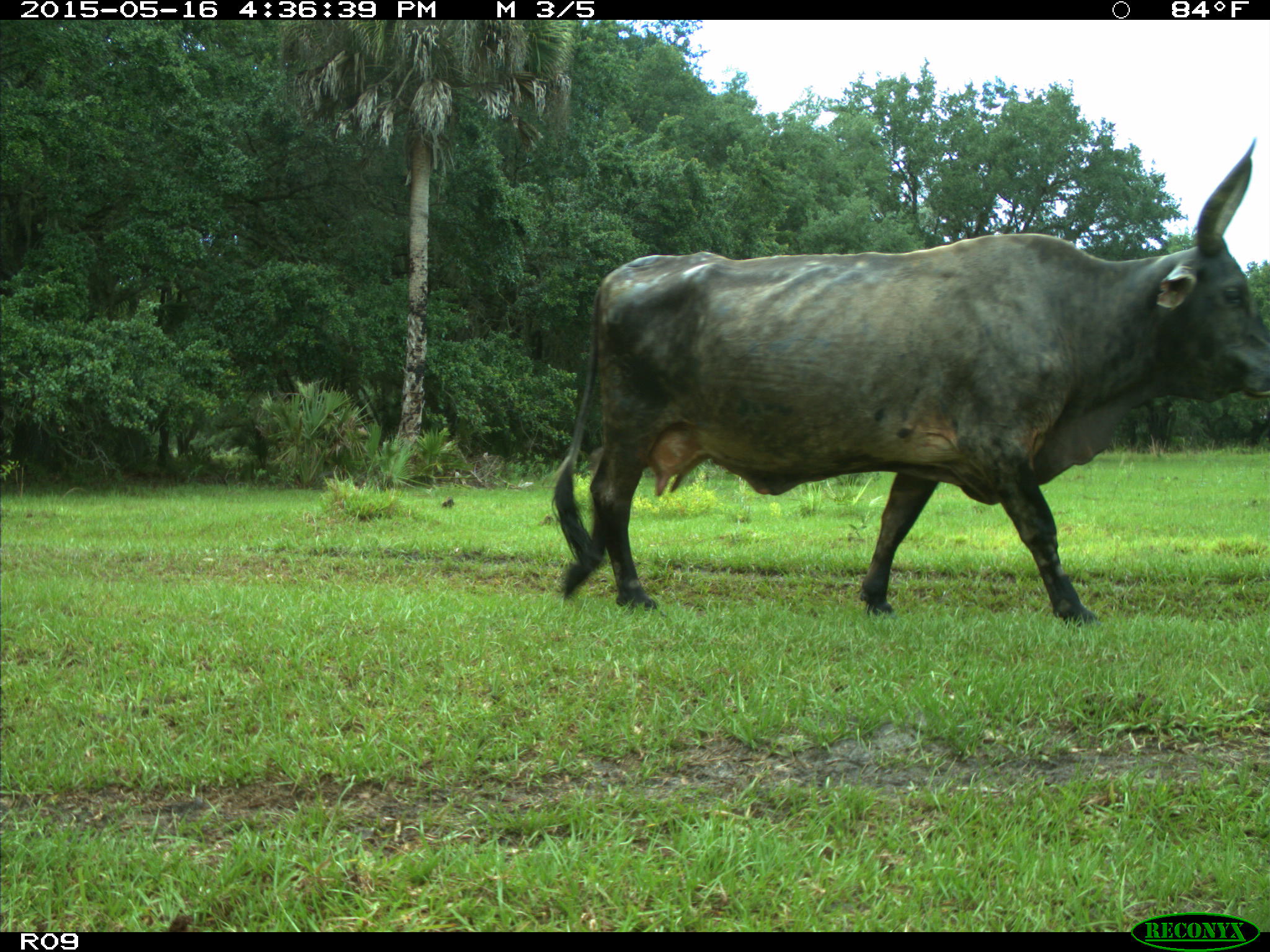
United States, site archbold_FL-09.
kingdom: Animalia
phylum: Chordata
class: Mammalia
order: Artiodactyla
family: Bovidae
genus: Bos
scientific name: Bos taurus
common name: domestic cow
Bos taurus (domestic cow).